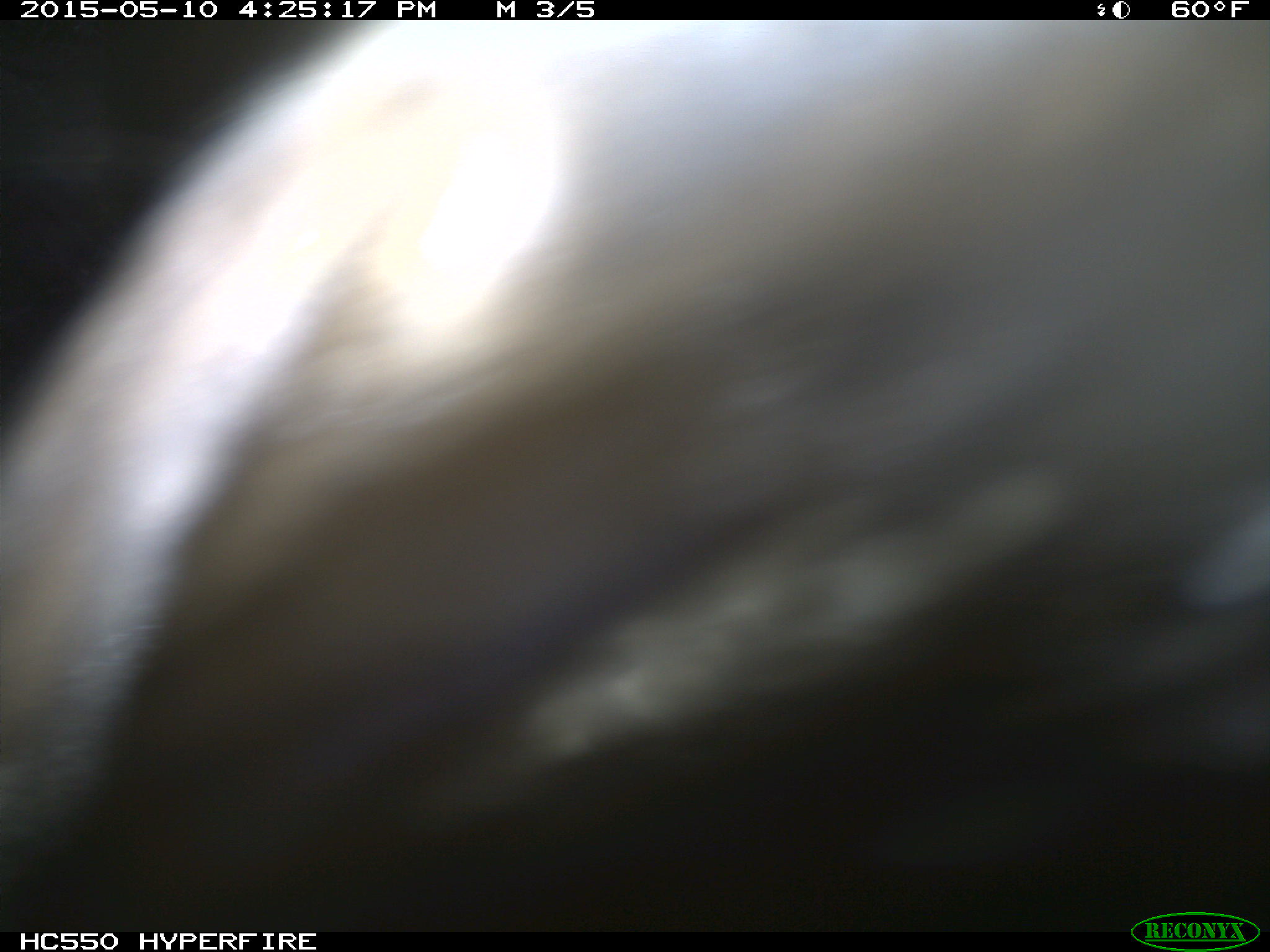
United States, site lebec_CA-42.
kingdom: Animalia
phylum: Chordata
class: Mammalia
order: Artiodactyla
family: Bovidae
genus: Bos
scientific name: Bos taurus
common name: domestic cow